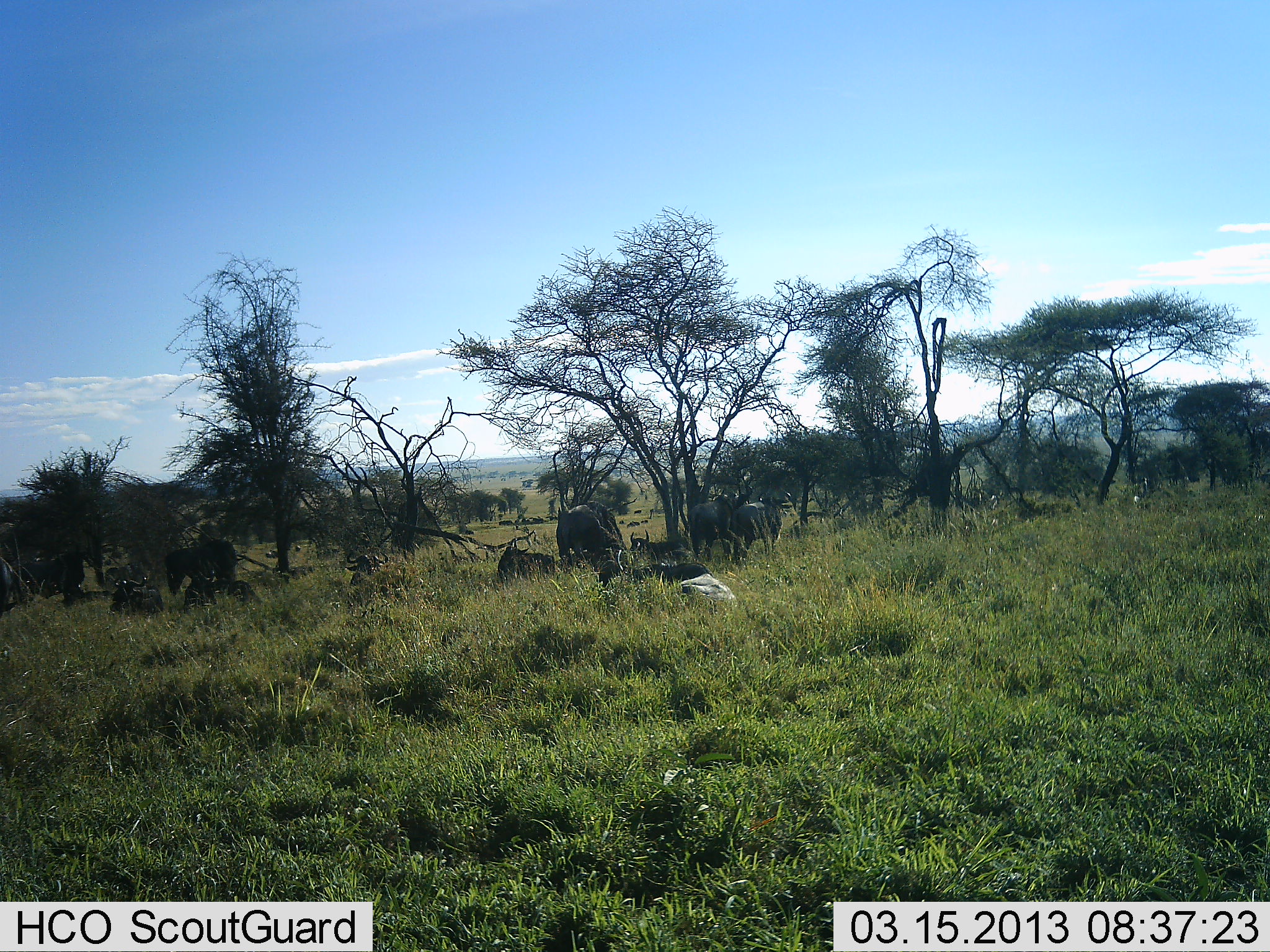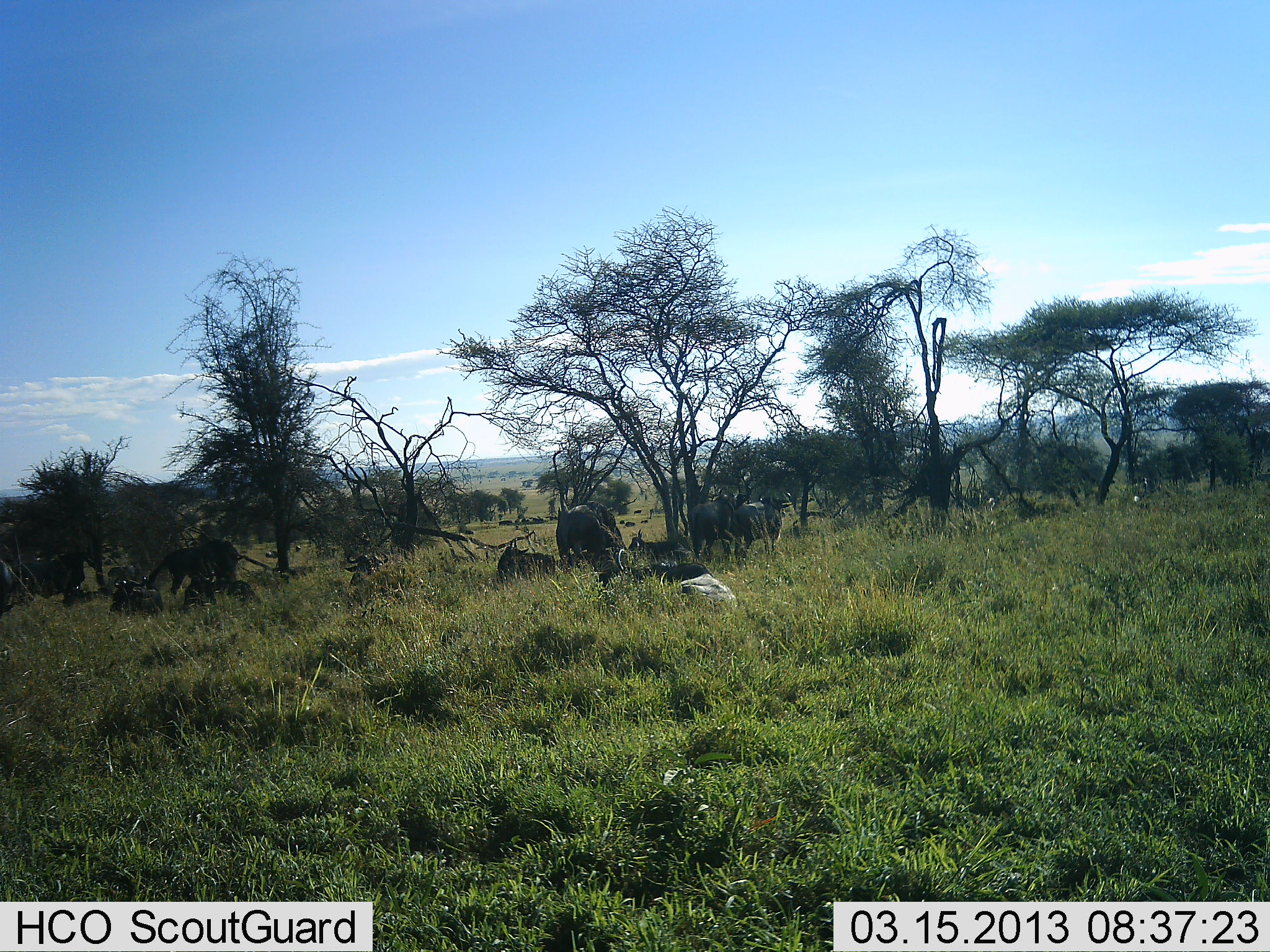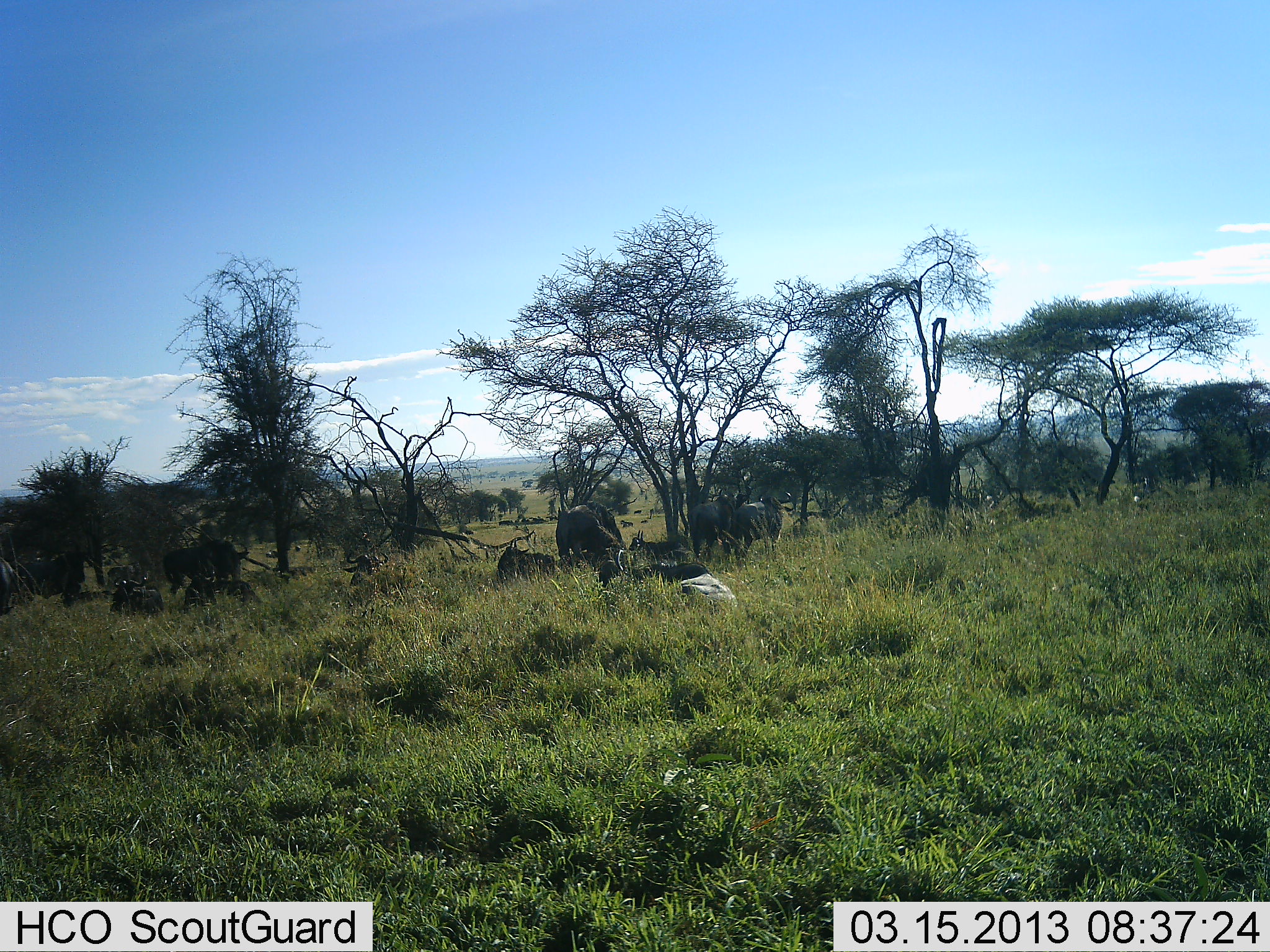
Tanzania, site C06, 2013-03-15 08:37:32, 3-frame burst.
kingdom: Animalia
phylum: Chordata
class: Mammalia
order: Artiodactyla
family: Bovidae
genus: Connochaetes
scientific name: Connochaetes taurinus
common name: blue wildebeest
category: wildebeest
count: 10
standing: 73%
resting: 96%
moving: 8%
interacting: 4%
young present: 0%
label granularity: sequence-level